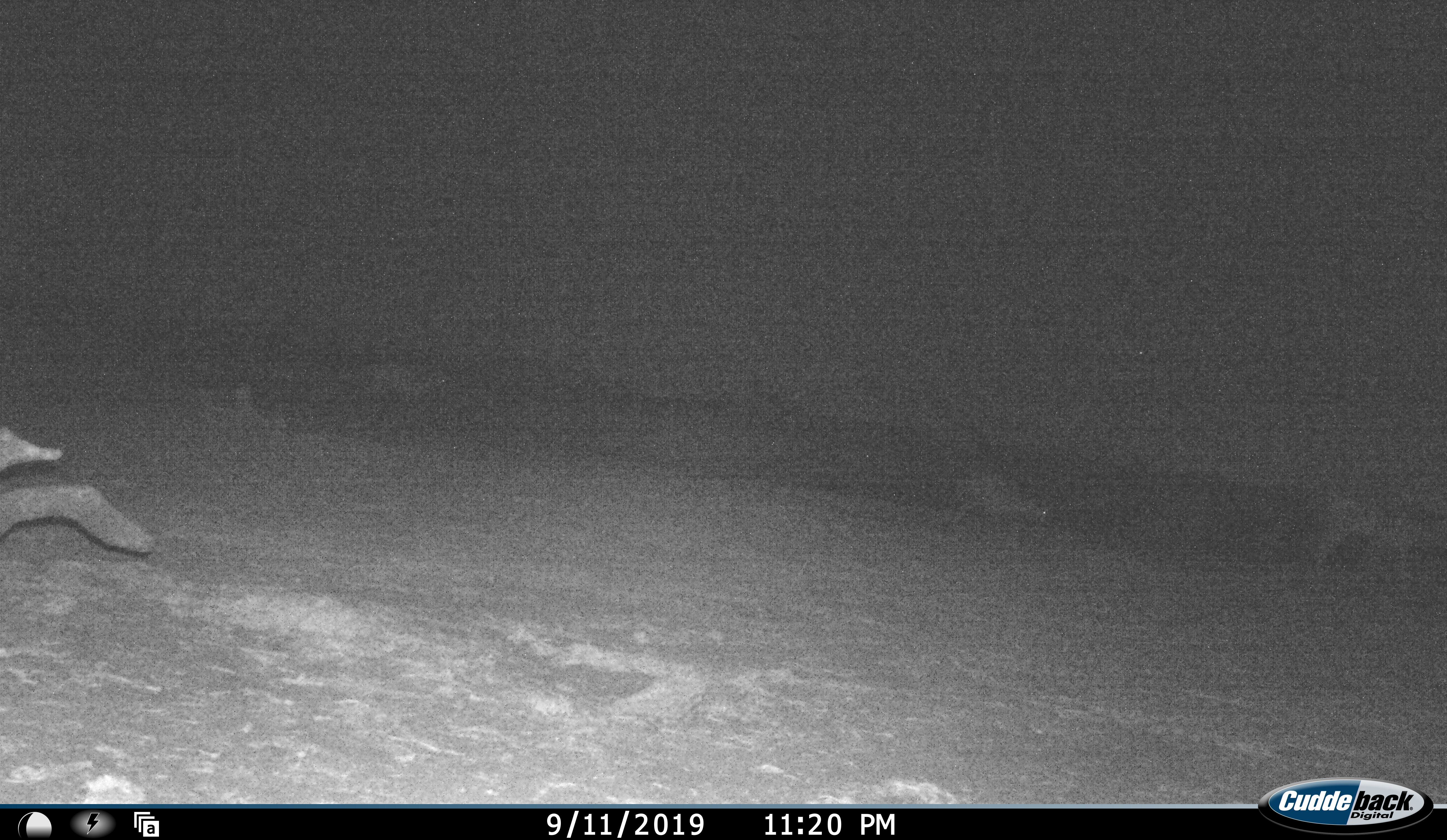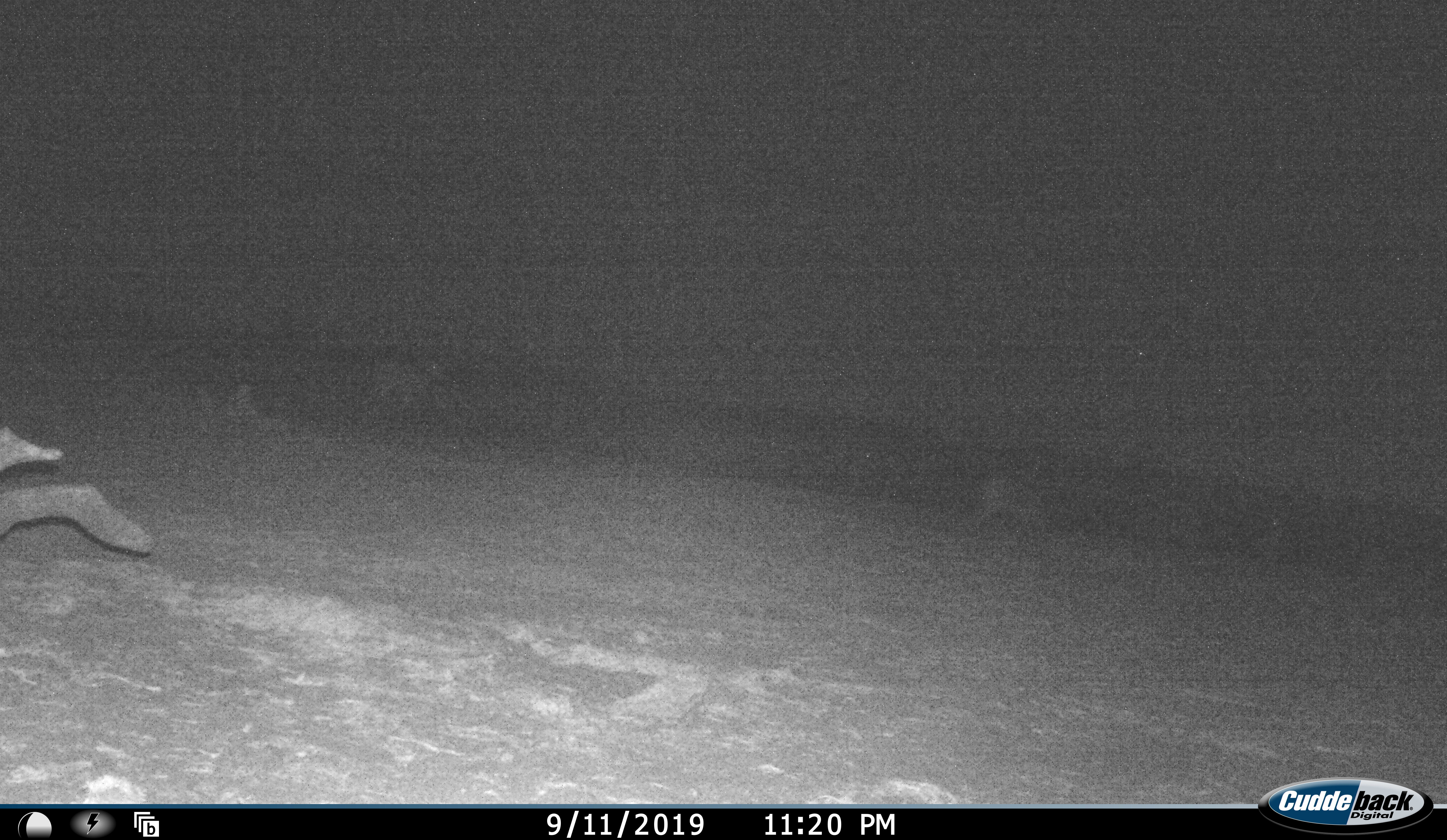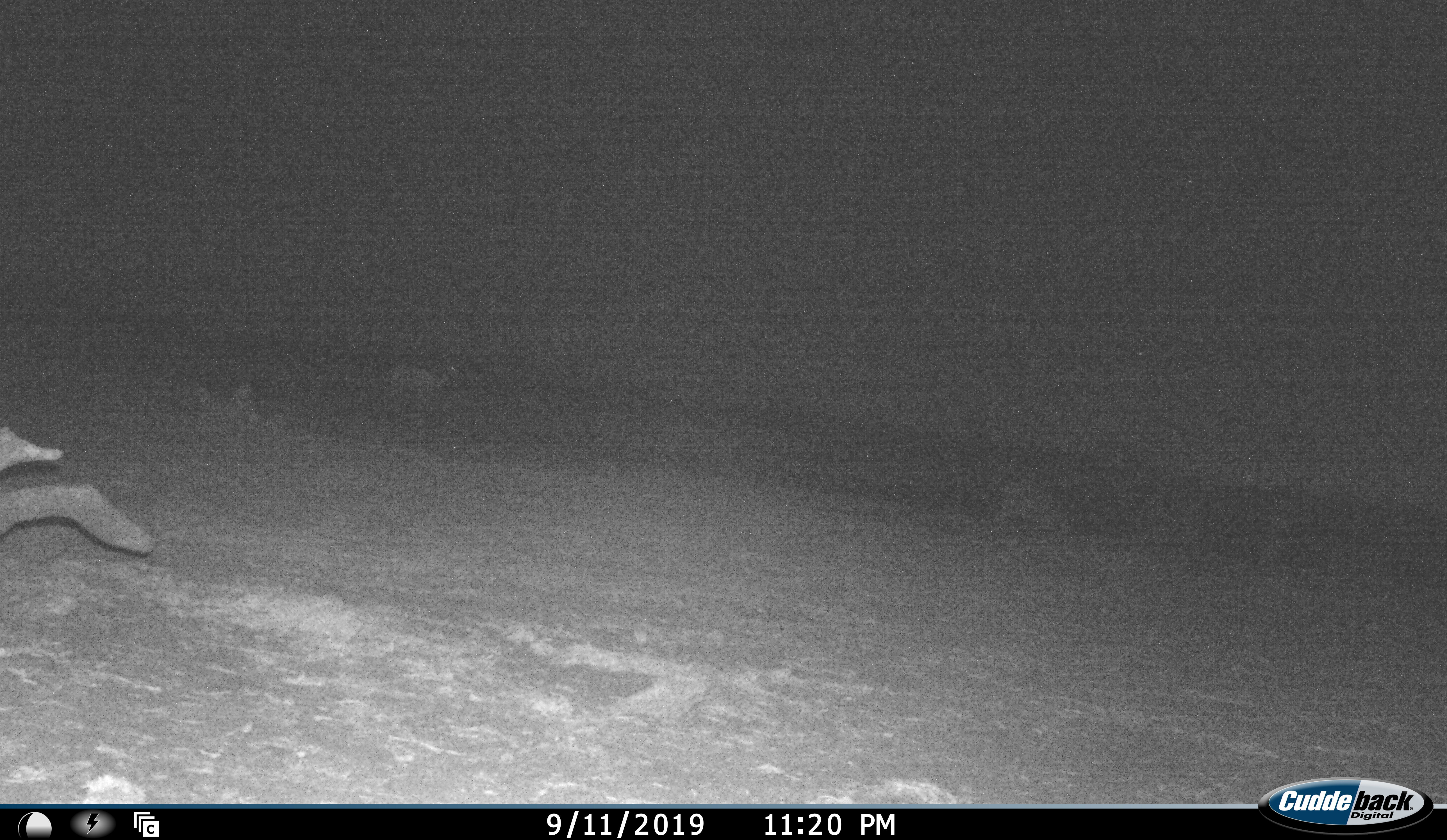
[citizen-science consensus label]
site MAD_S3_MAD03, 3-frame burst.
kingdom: Animalia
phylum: Chordata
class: Mammalia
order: Artiodactyla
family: Bovidae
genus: Aepyceros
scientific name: Aepyceros melampus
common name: impala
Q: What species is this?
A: Impala (Aepyceros melampus).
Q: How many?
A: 3.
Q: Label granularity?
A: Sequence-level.